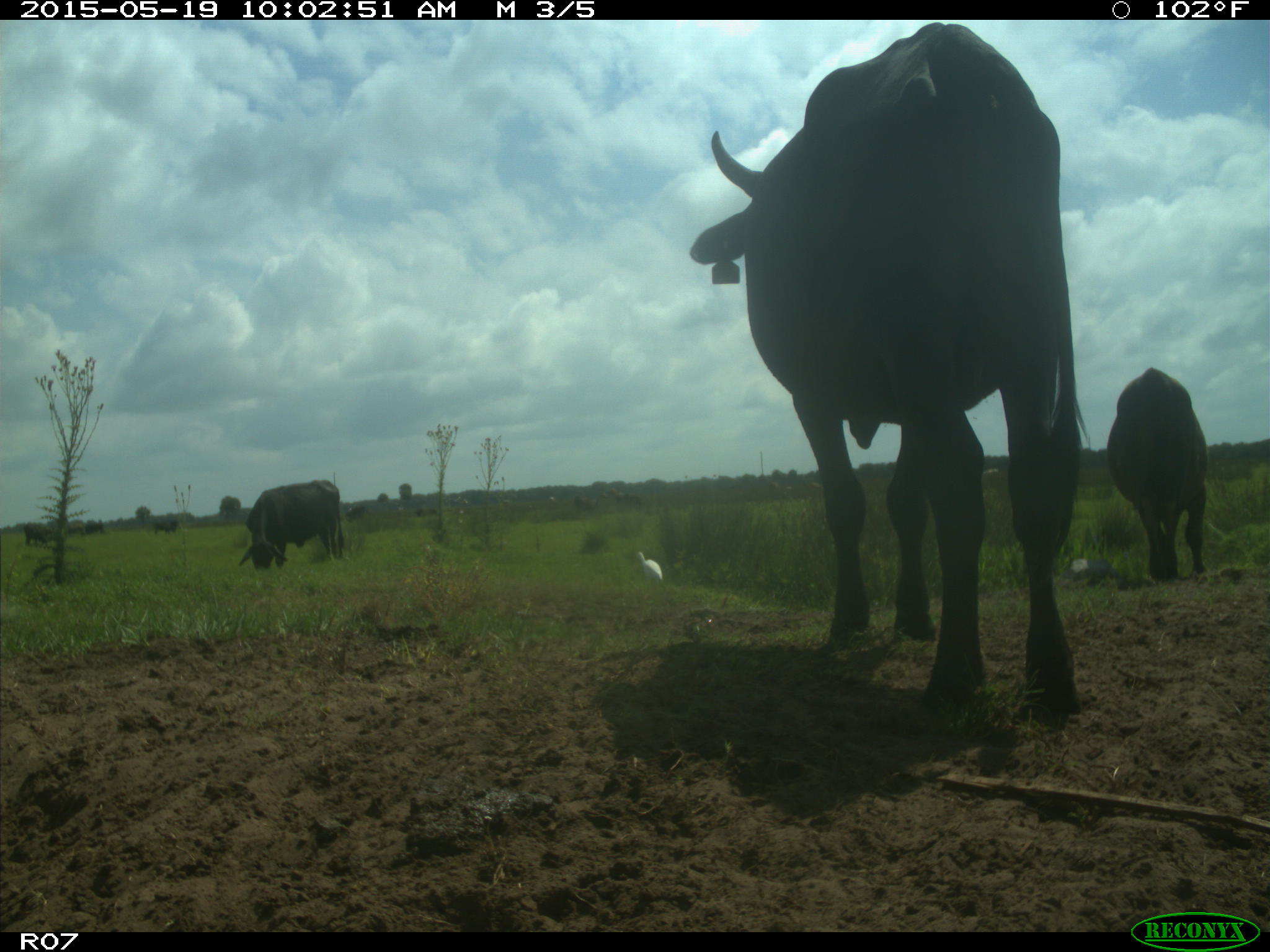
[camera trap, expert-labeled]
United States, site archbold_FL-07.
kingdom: Animalia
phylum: Chordata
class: Mammalia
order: Artiodactyla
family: Bovidae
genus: Bos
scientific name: Bos taurus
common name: domestic cow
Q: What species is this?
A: Bos taurus (domestic cow).